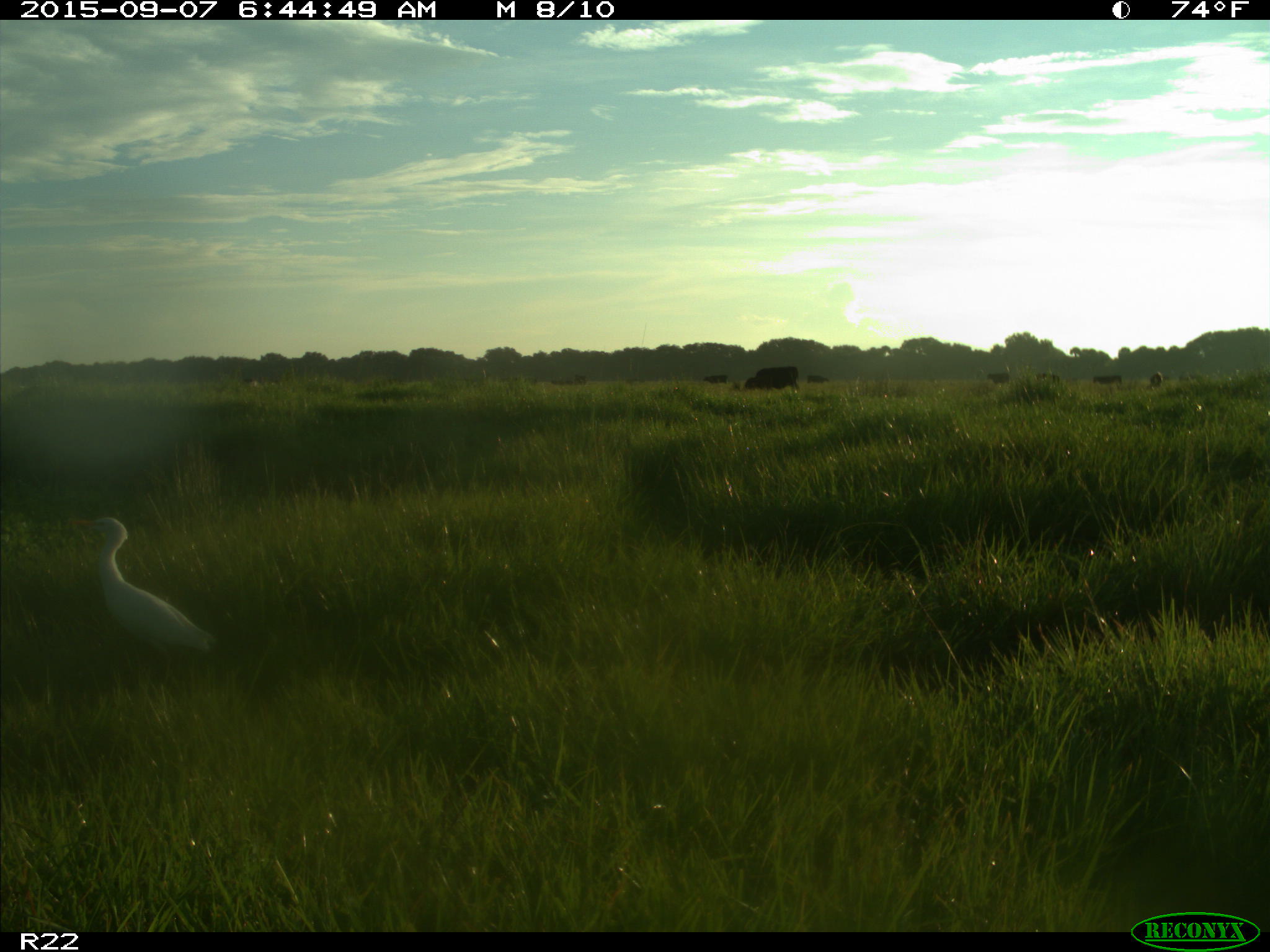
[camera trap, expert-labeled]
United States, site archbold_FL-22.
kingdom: Animalia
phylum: Chordata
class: Mammalia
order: Artiodactyla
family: Bovidae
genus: Bos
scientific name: Bos taurus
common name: domestic cow